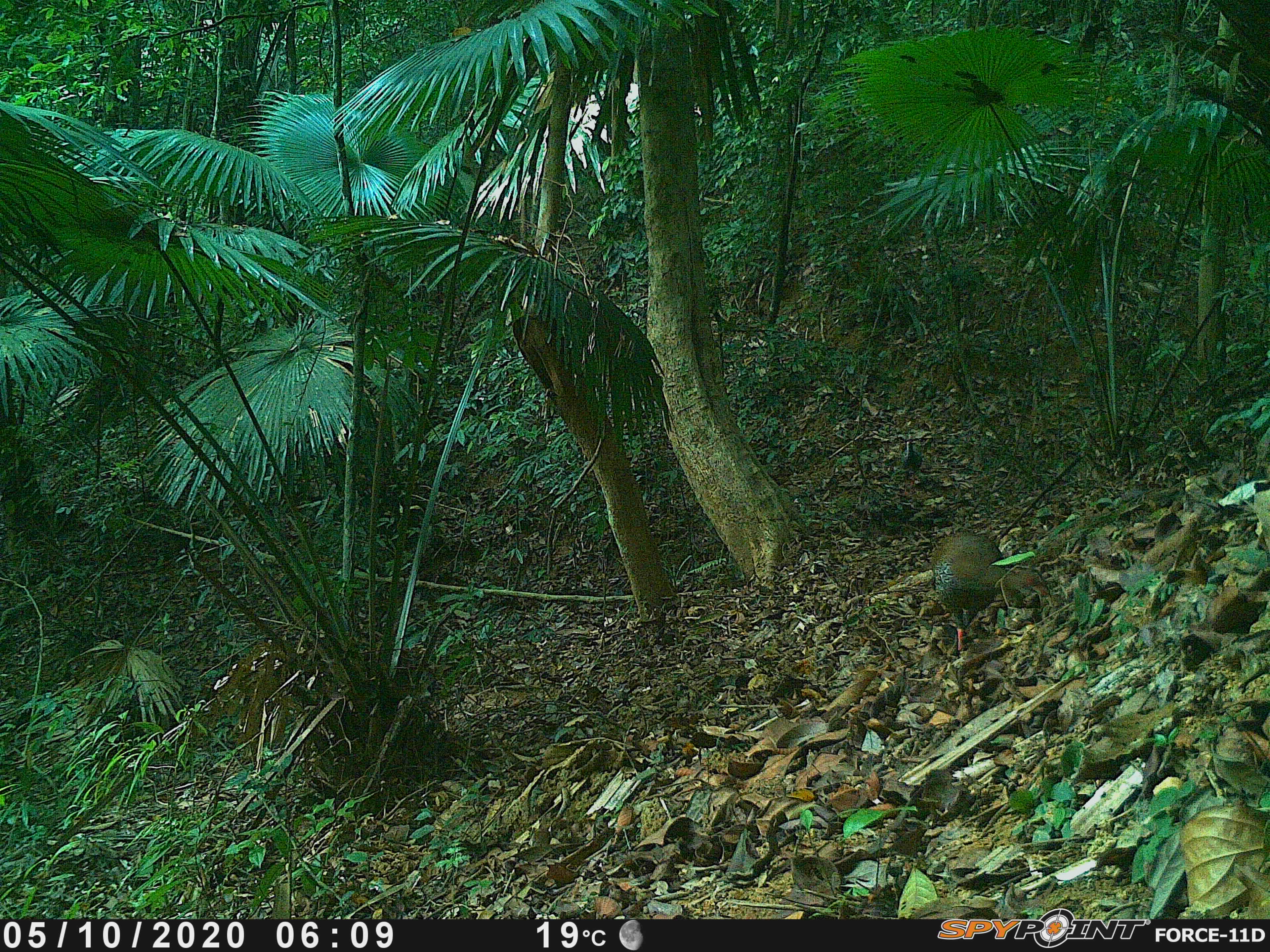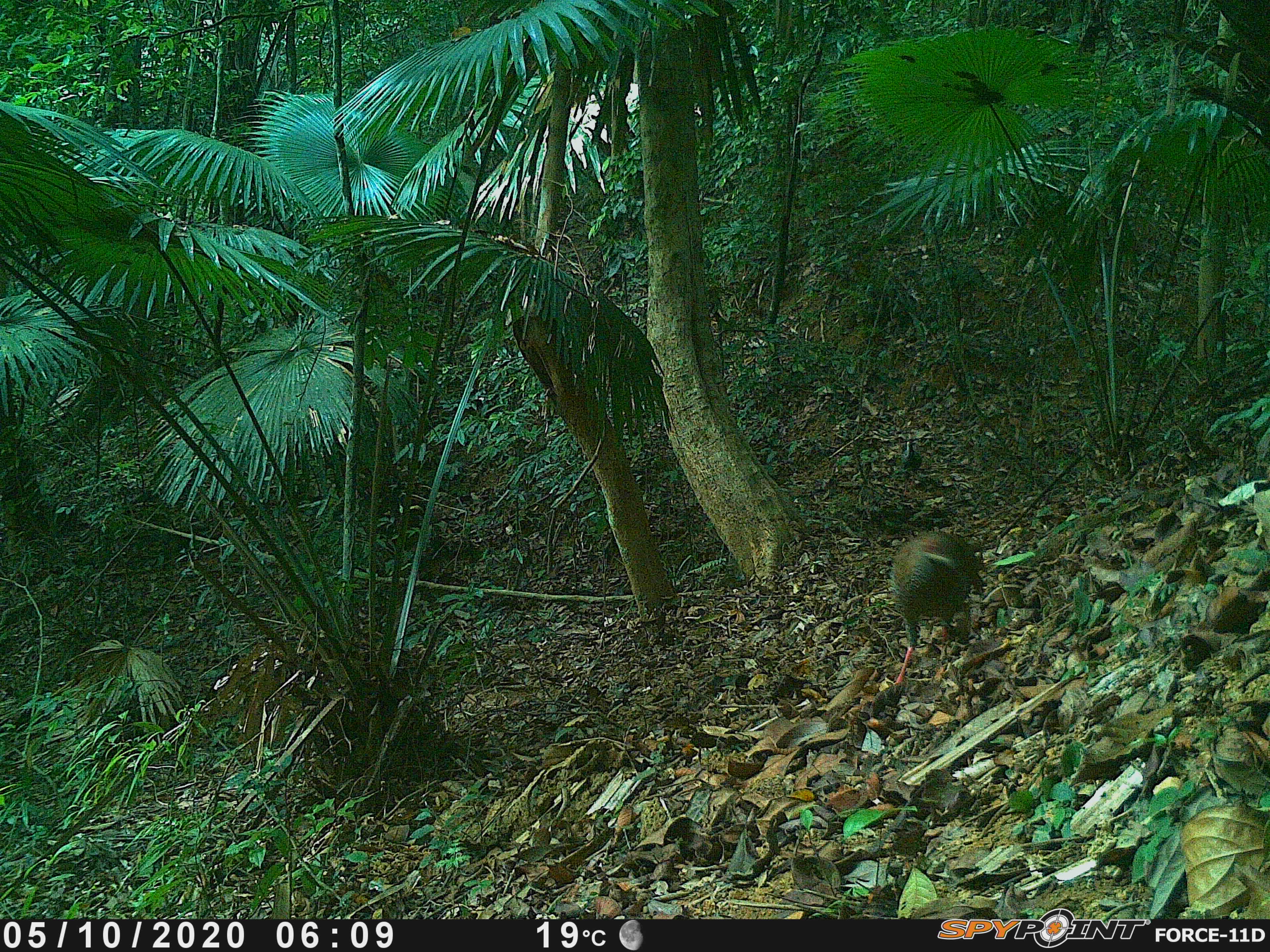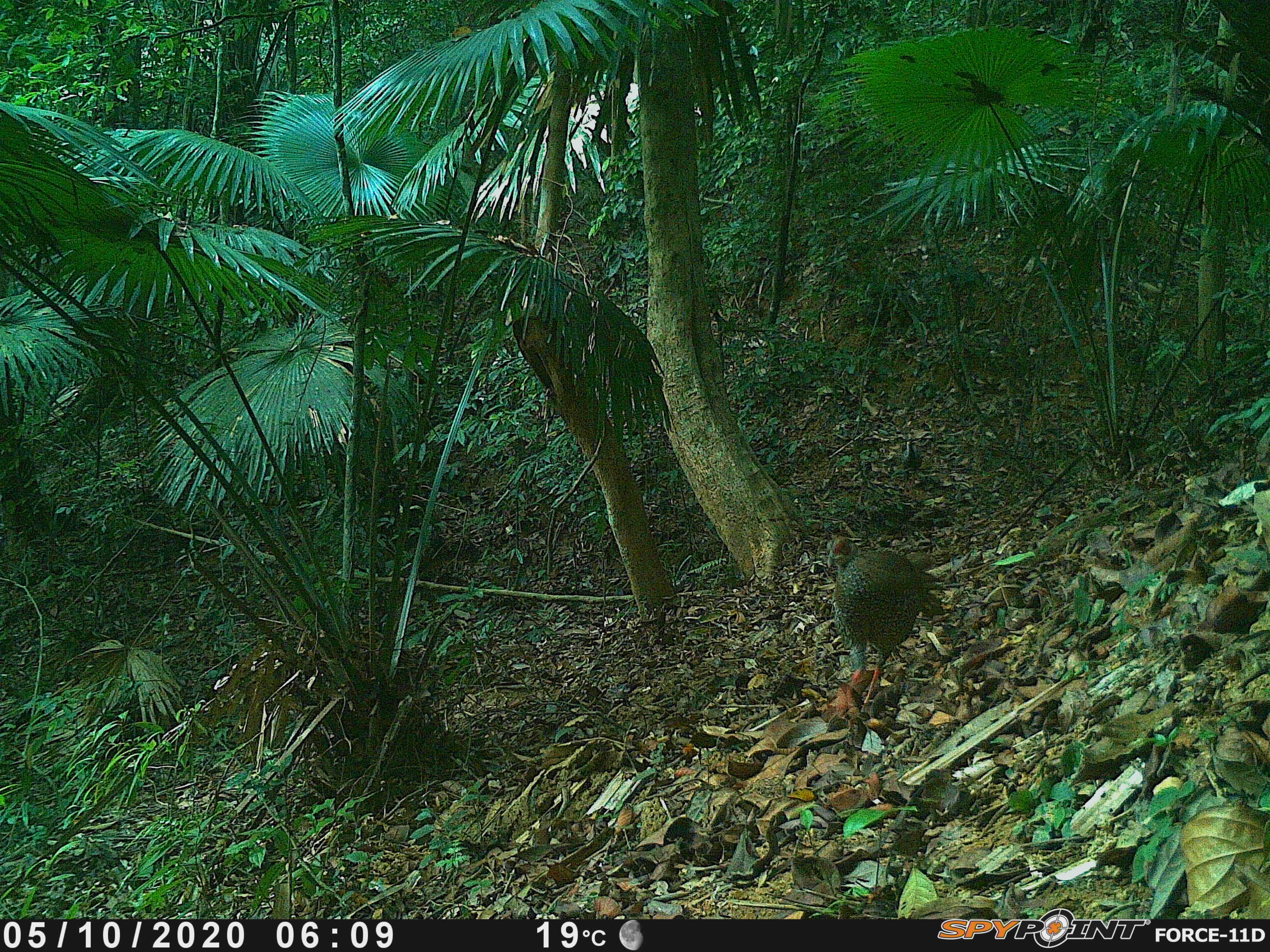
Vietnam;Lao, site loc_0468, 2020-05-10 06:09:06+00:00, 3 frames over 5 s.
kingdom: Animalia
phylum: Chordata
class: Aves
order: Galliformes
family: Phasianidae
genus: Lophura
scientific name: Lophura nycthemera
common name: silver pheasant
Silver pheasant (Lophura nycthemera). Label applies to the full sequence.